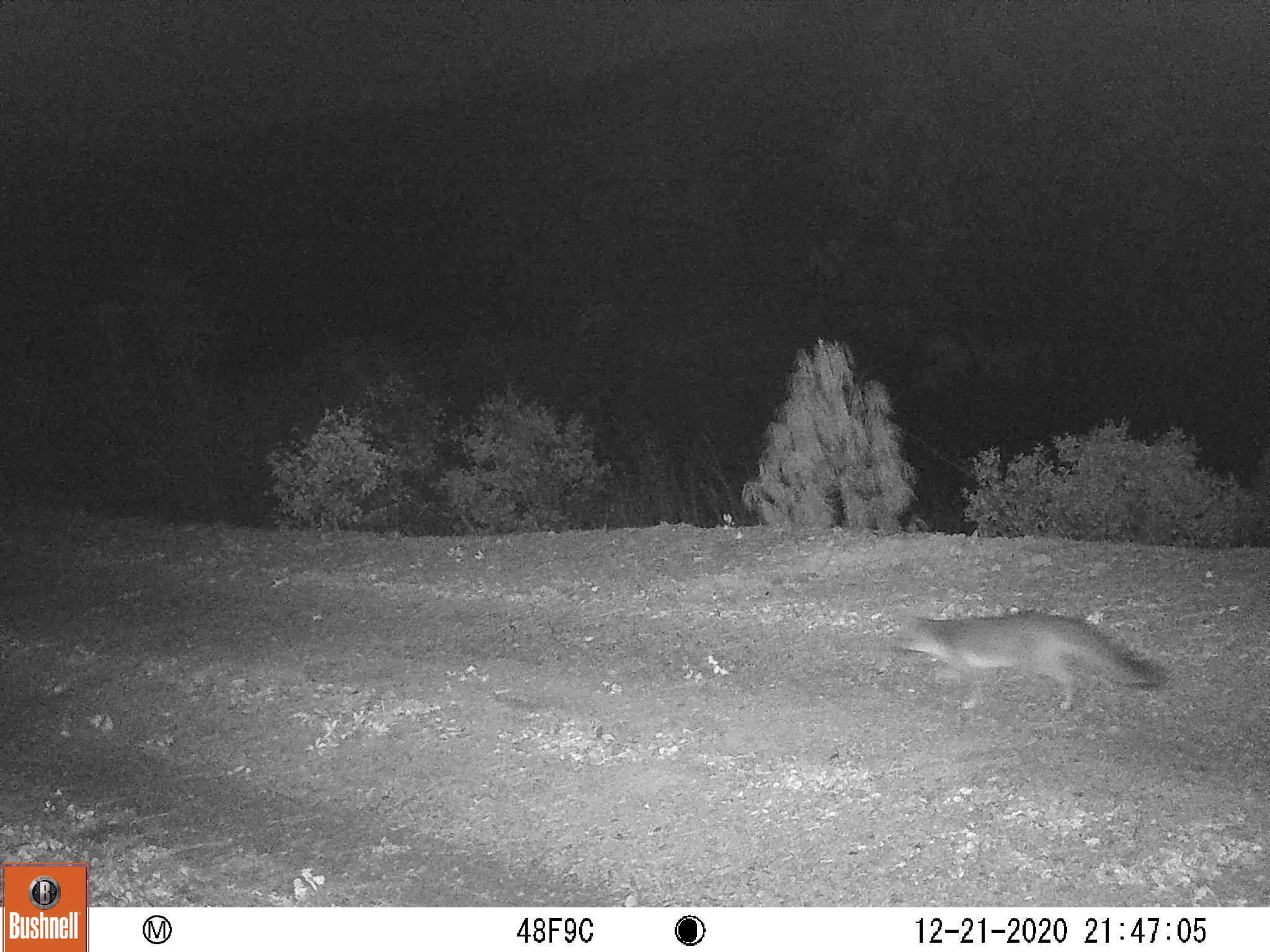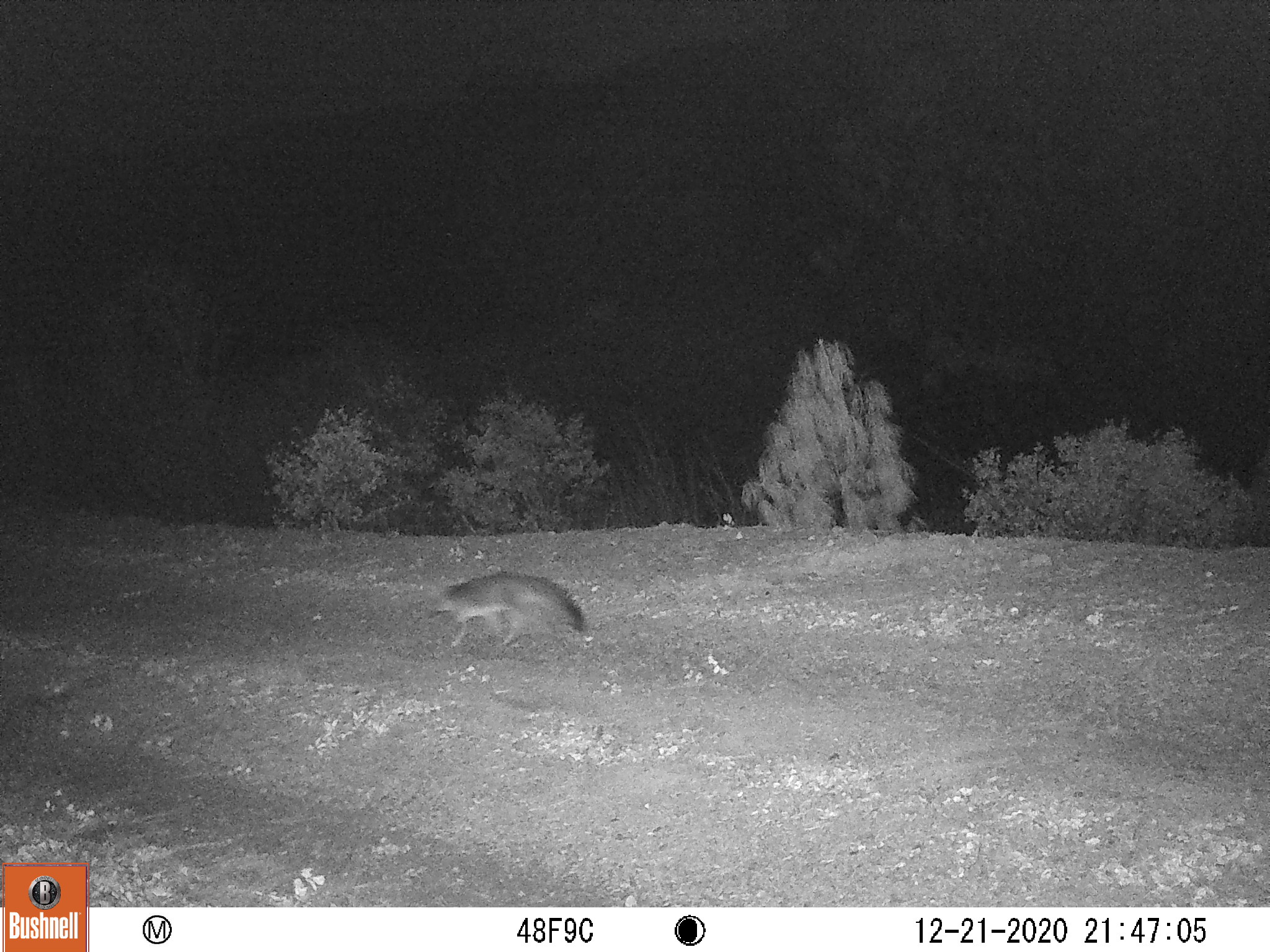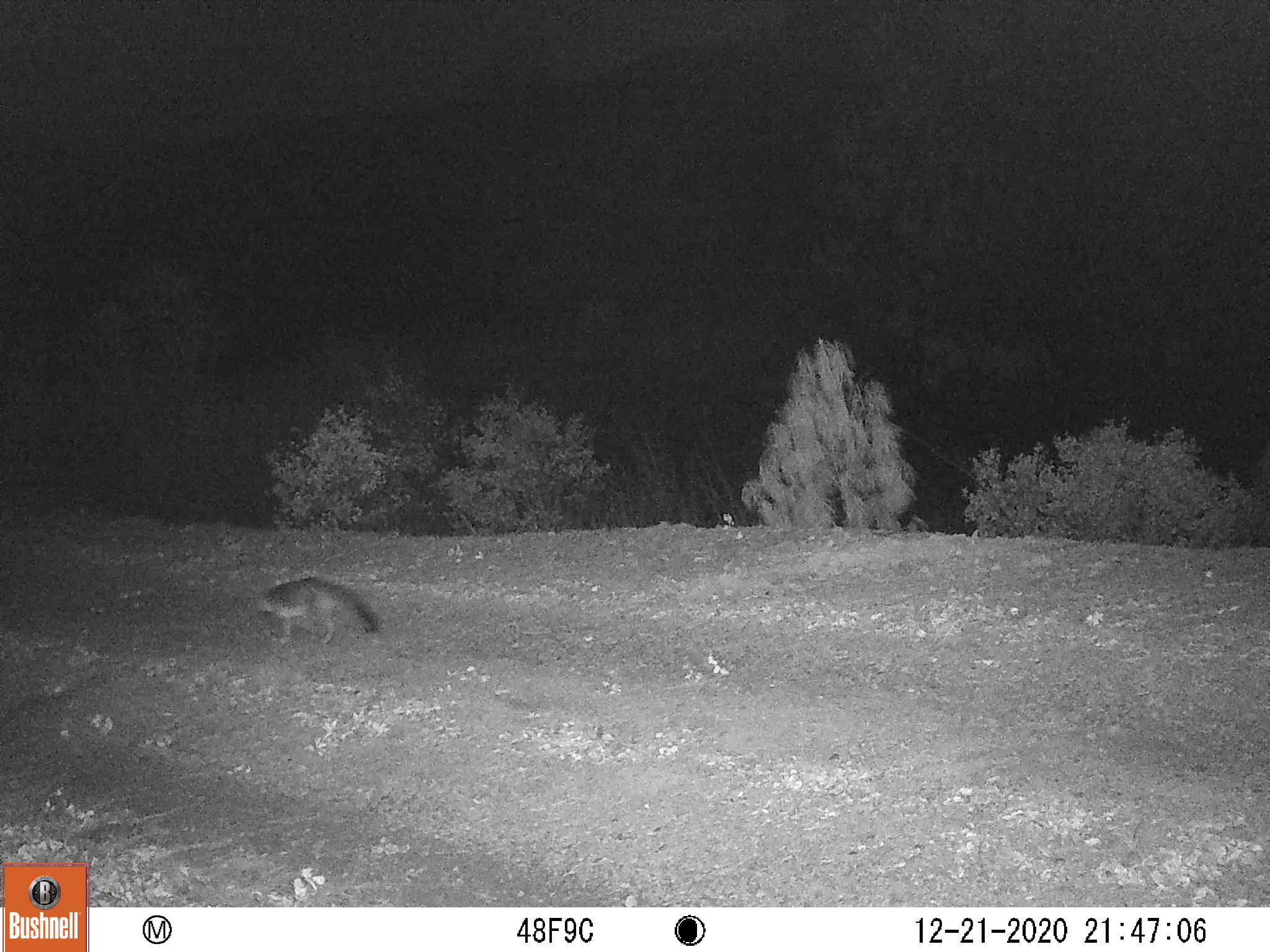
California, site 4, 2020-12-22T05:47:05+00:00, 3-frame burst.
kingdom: Animalia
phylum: Chordata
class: Mammalia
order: Carnivora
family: Canidae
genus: Urocyon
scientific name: Urocyon cinereoargenteus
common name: gray fox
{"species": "gray fox (Urocyon cinereoargenteus)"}